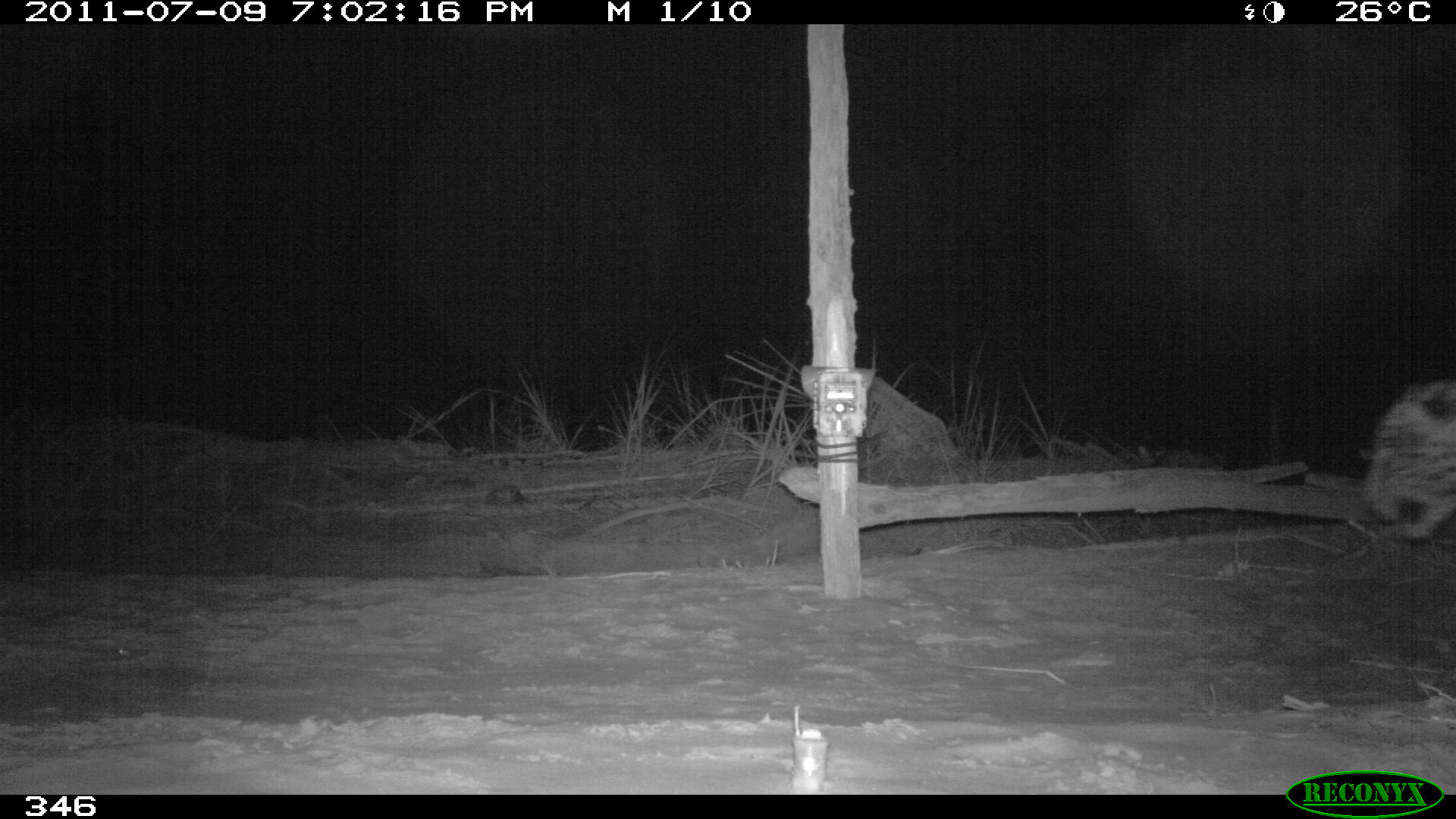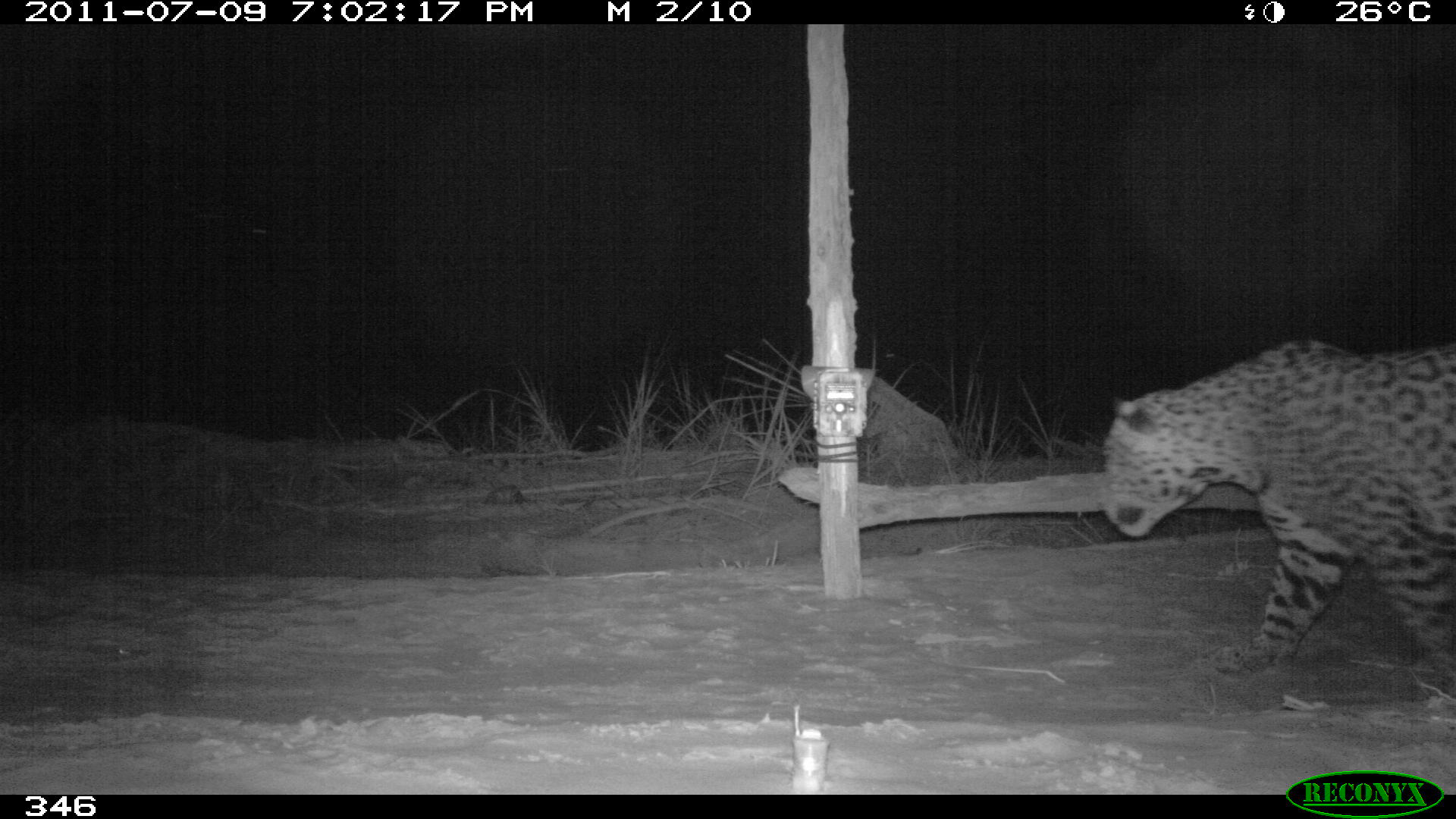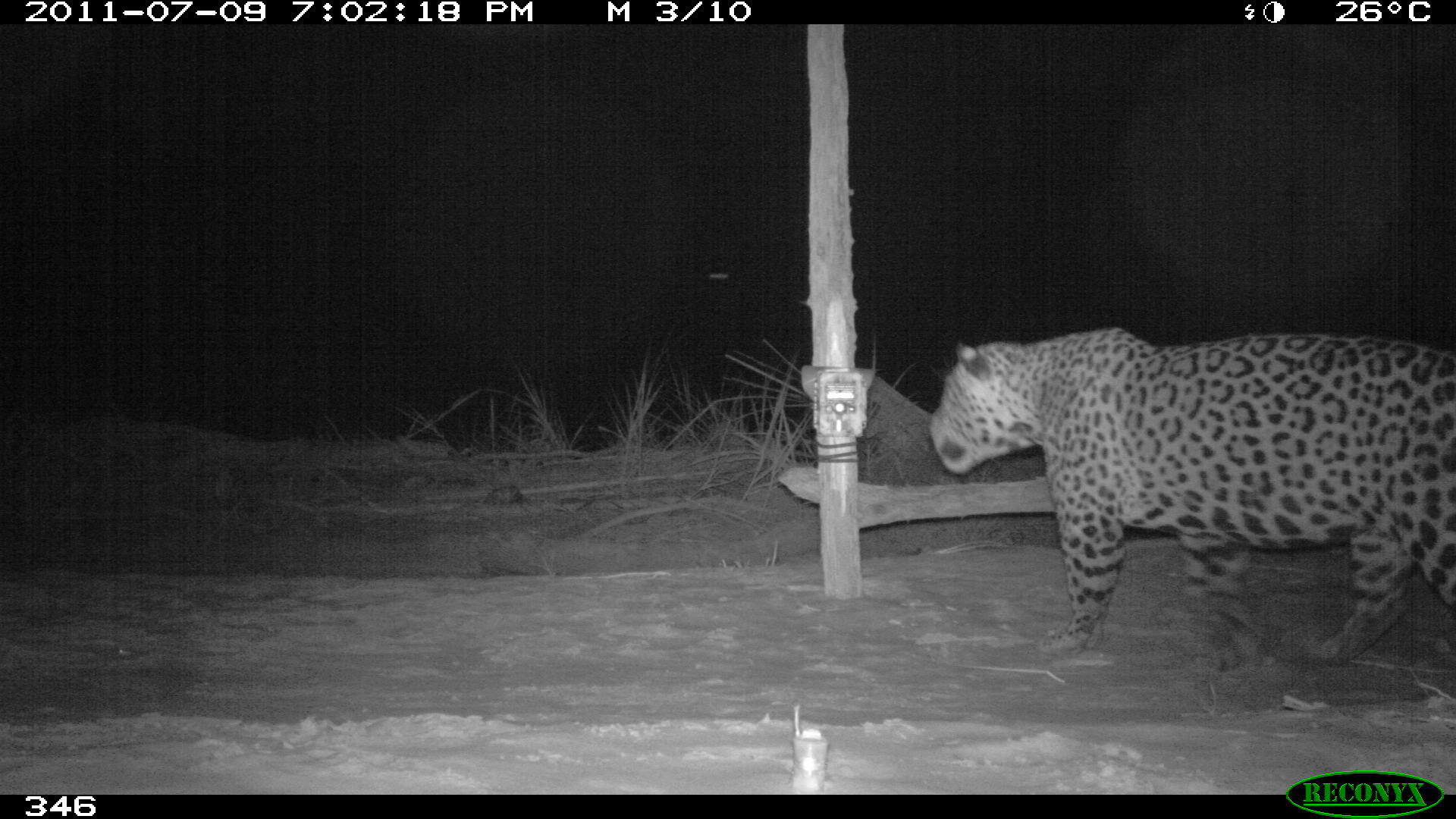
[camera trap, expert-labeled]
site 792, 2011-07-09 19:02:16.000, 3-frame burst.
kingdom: Animalia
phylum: Chordata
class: Mammalia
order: Carnivora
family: Felidae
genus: Panthera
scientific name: Panthera onca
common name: jaguar